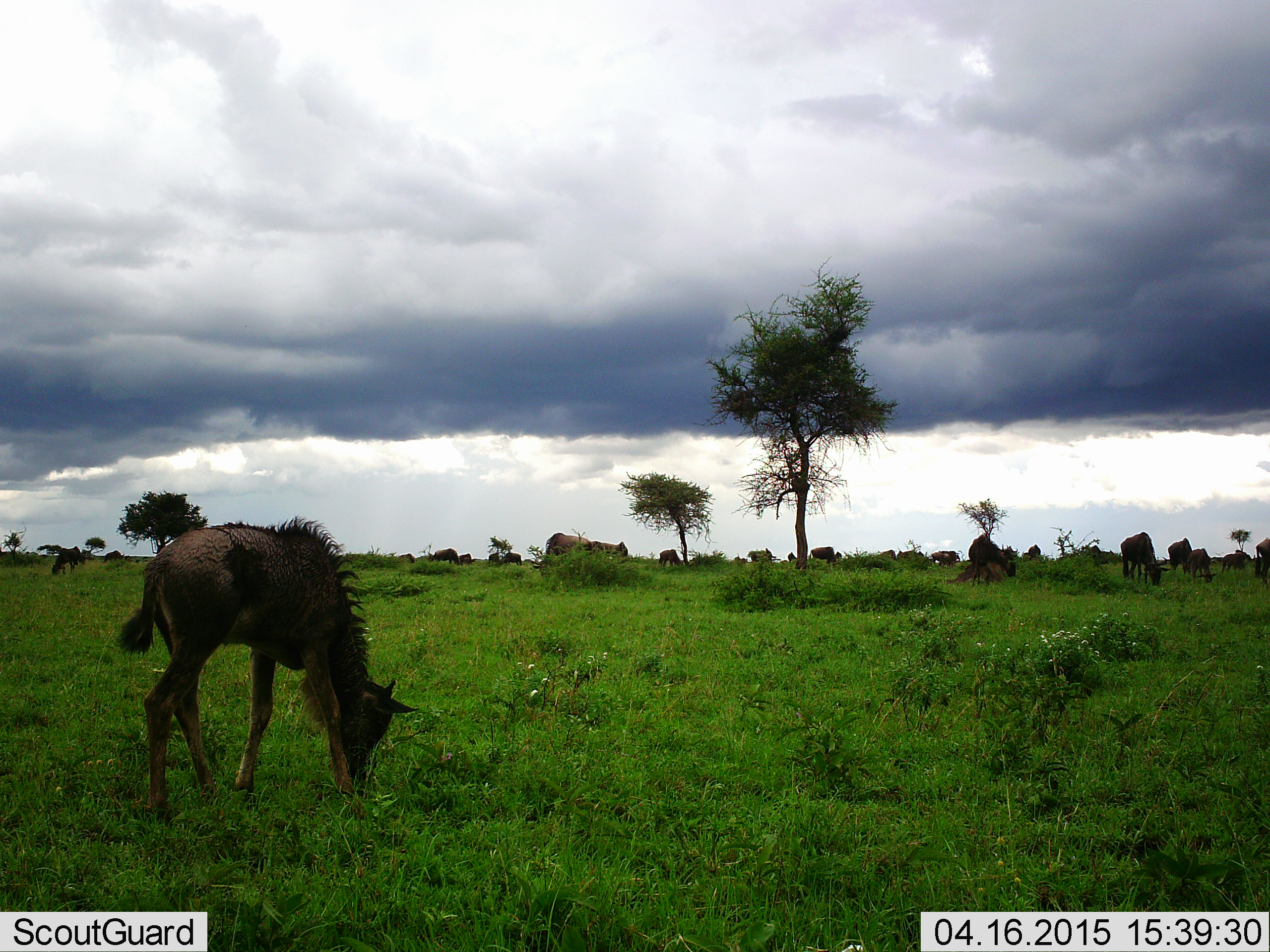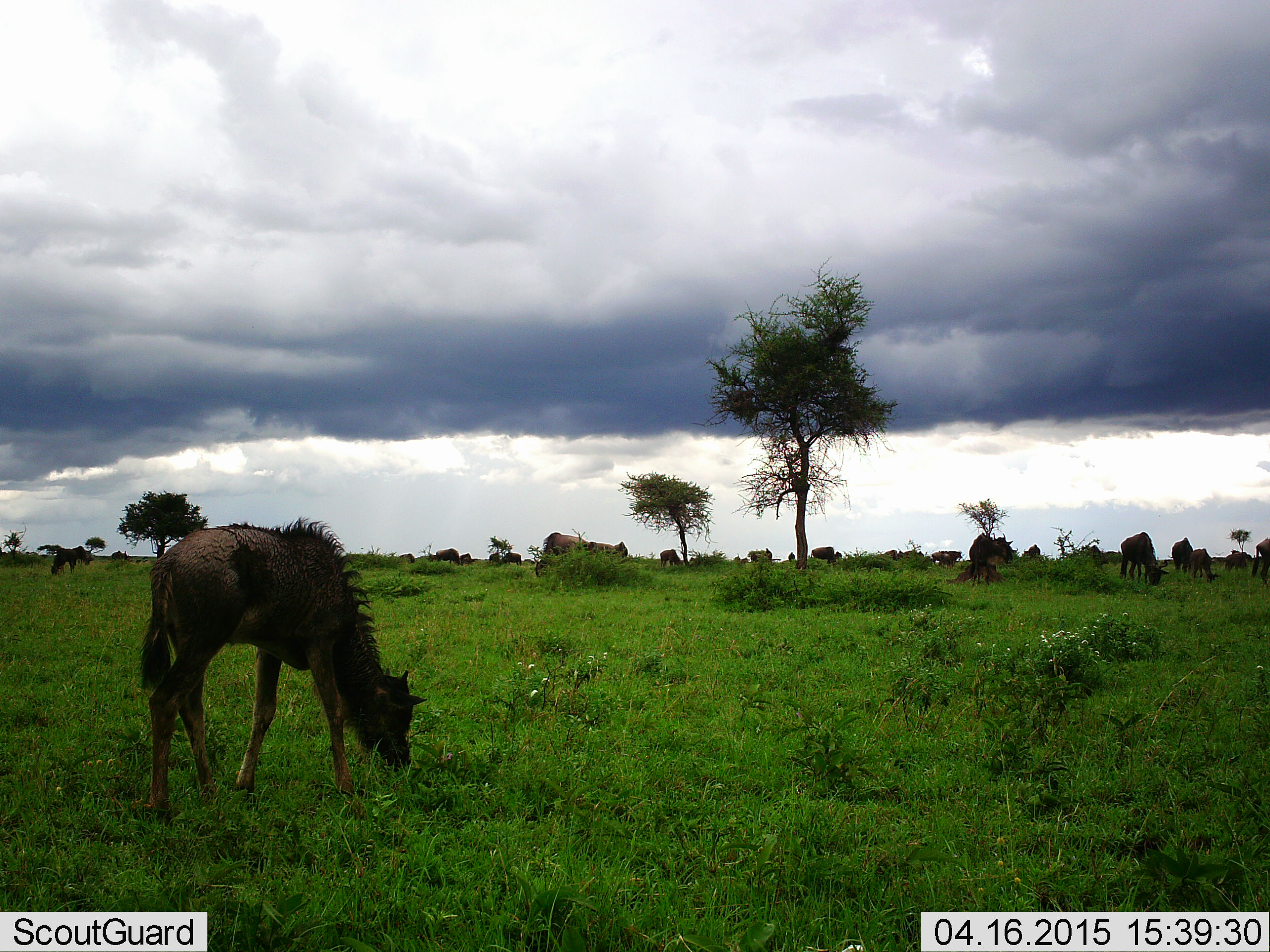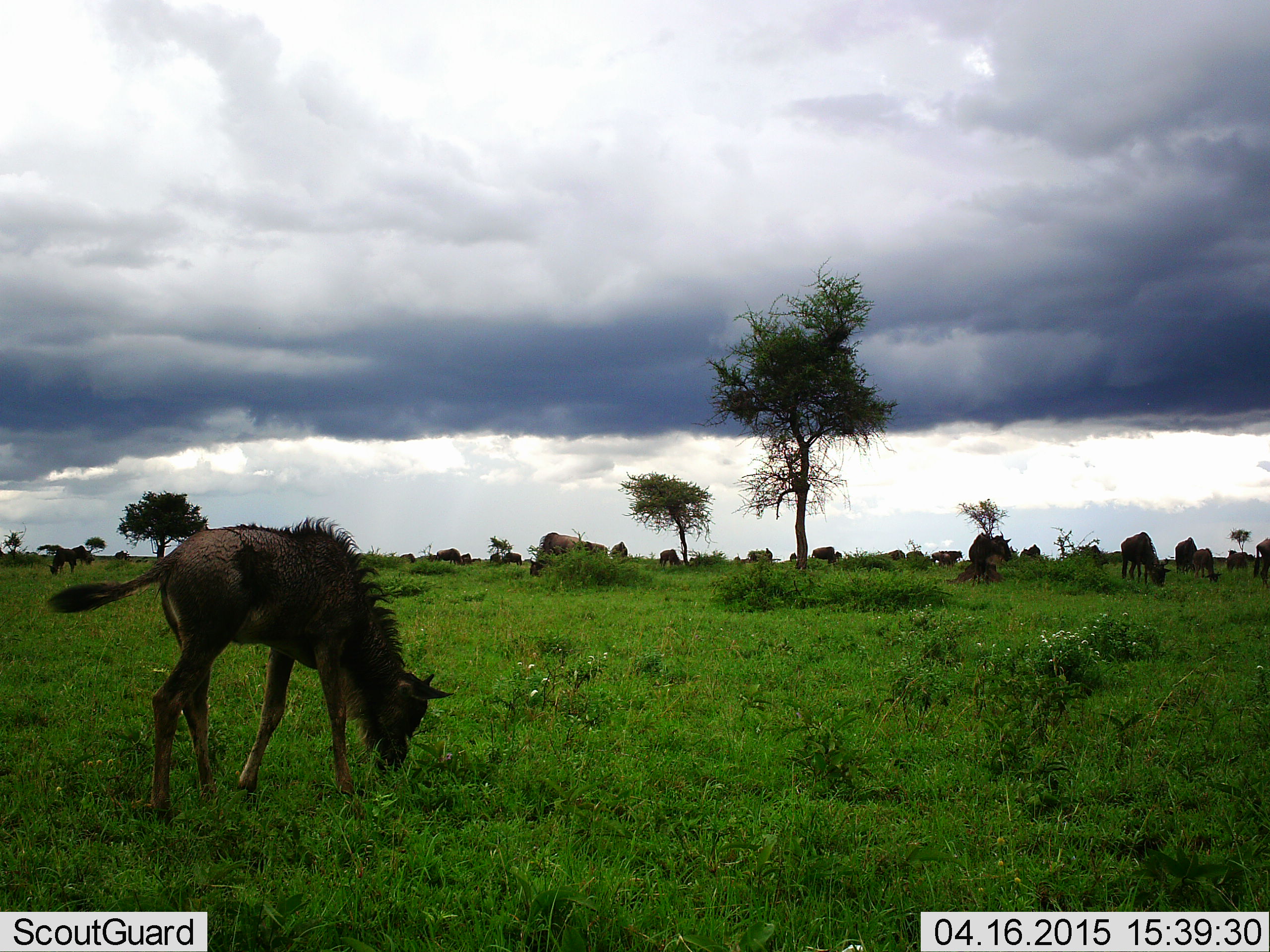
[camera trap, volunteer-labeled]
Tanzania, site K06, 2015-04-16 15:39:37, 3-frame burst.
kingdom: Animalia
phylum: Chordata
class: Mammalia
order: Artiodactyla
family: Bovidae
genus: Connochaetes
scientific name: Connochaetes taurinus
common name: blue wildebeest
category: wildebeest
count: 11-50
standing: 30%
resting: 0%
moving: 30%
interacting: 0%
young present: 80%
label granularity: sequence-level